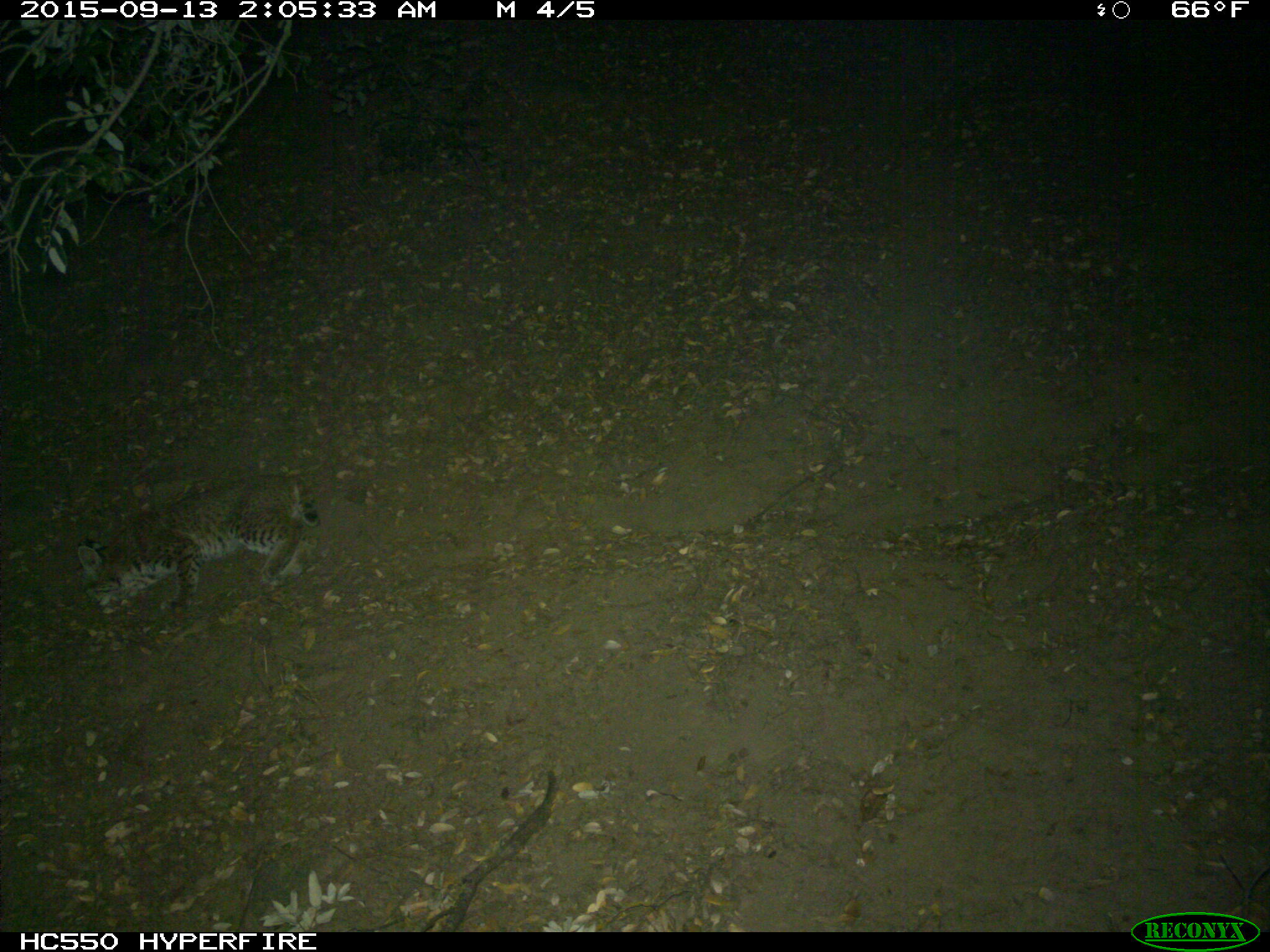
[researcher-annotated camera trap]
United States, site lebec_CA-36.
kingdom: Animalia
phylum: Chordata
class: Mammalia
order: Carnivora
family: Felidae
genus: Lynx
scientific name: Lynx rufus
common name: bobcat